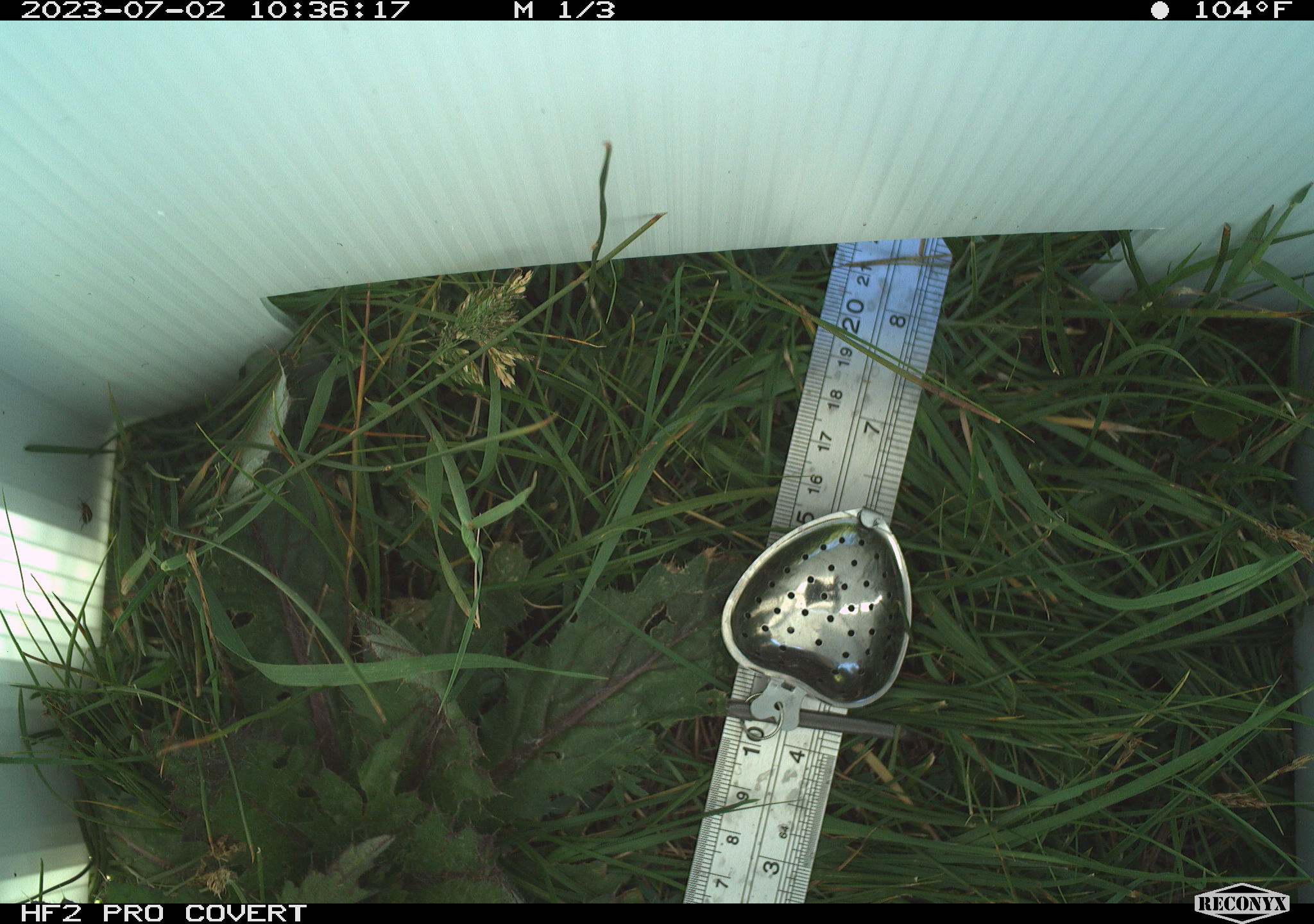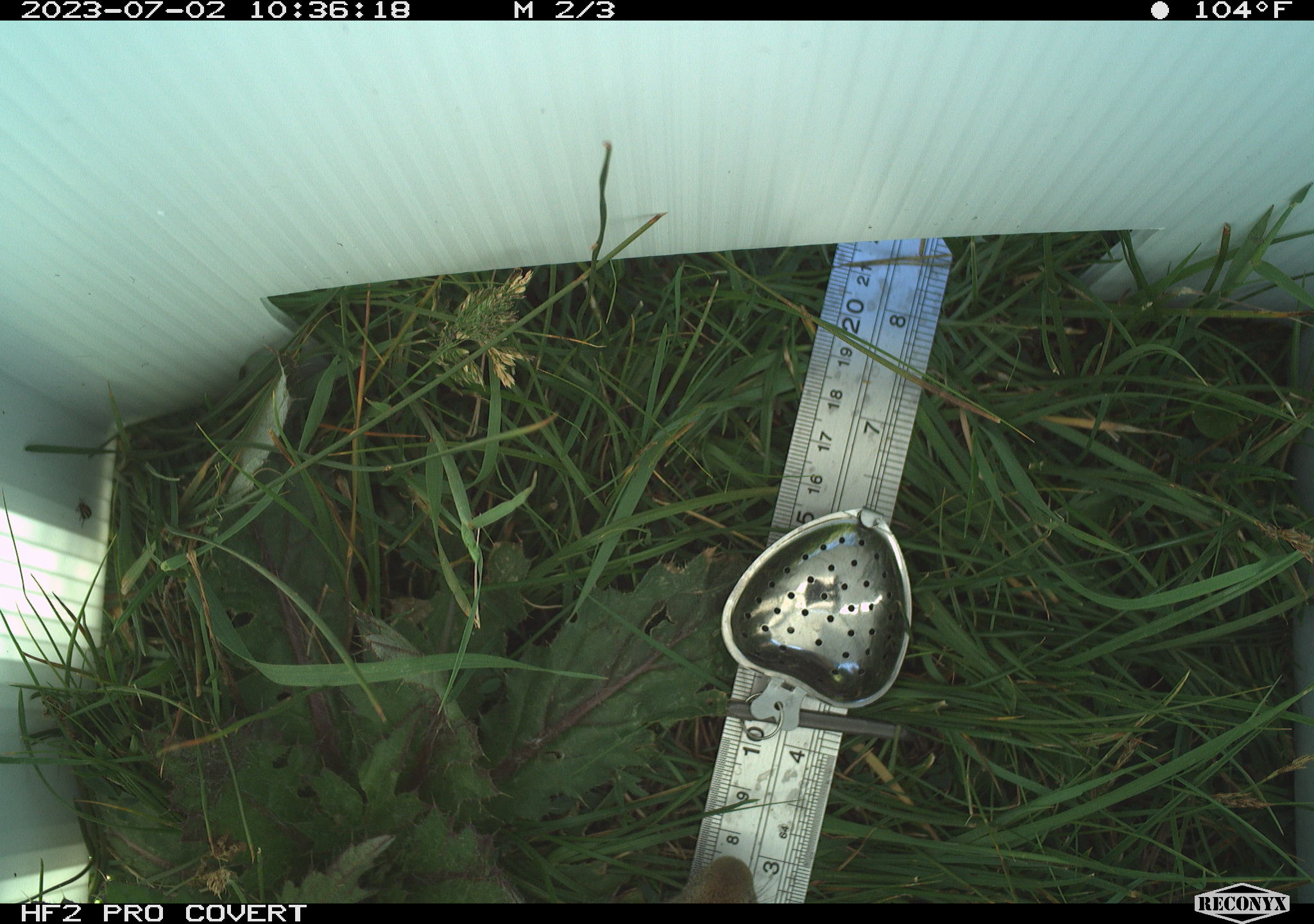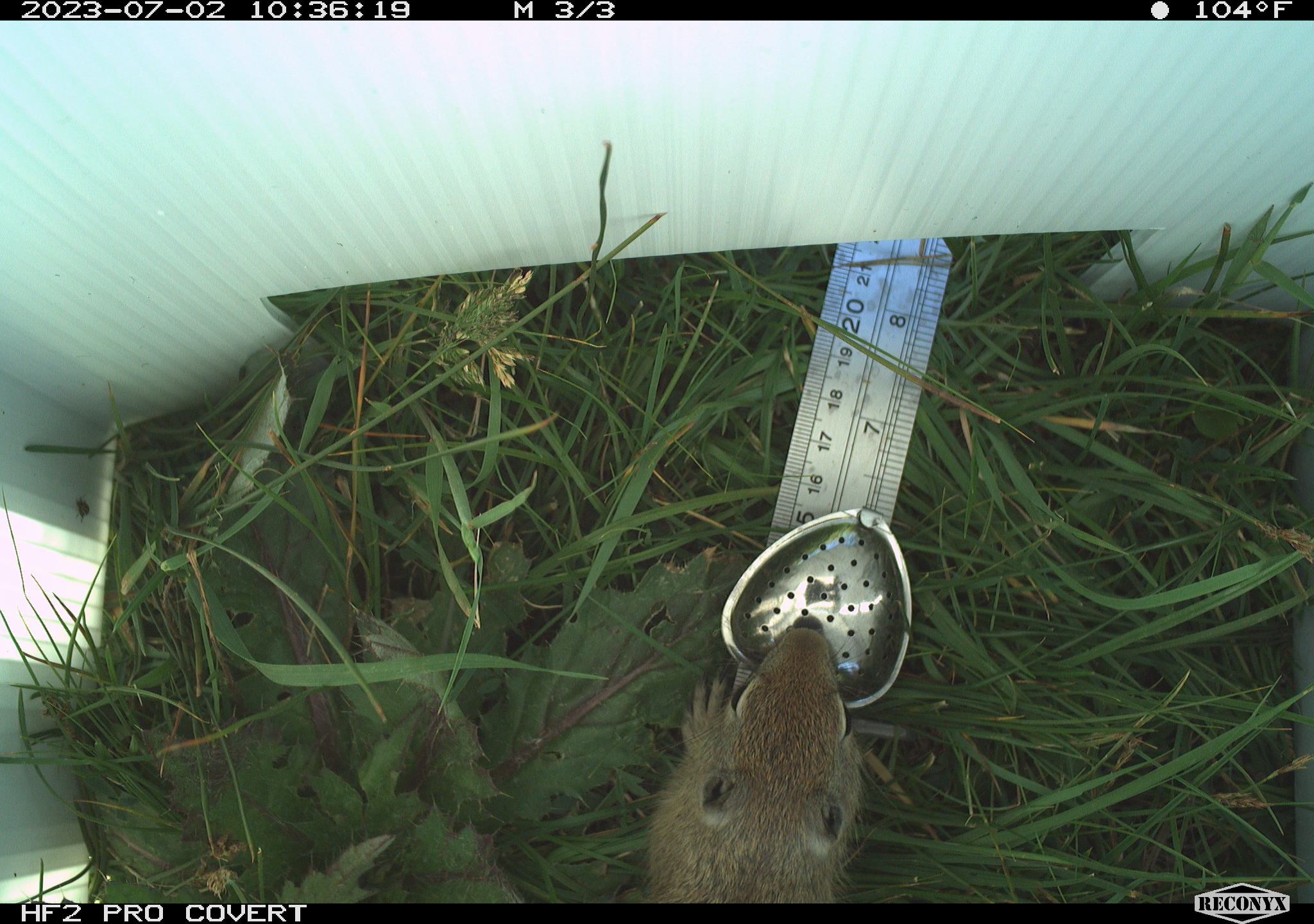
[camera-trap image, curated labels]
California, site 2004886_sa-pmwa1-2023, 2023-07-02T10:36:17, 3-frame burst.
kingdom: Animalia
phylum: Chordata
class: Mammalia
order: Rodentia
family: Sciuridae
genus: Urocitellus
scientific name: Urocitellus beldingi beldingi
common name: belding's ground squirrel